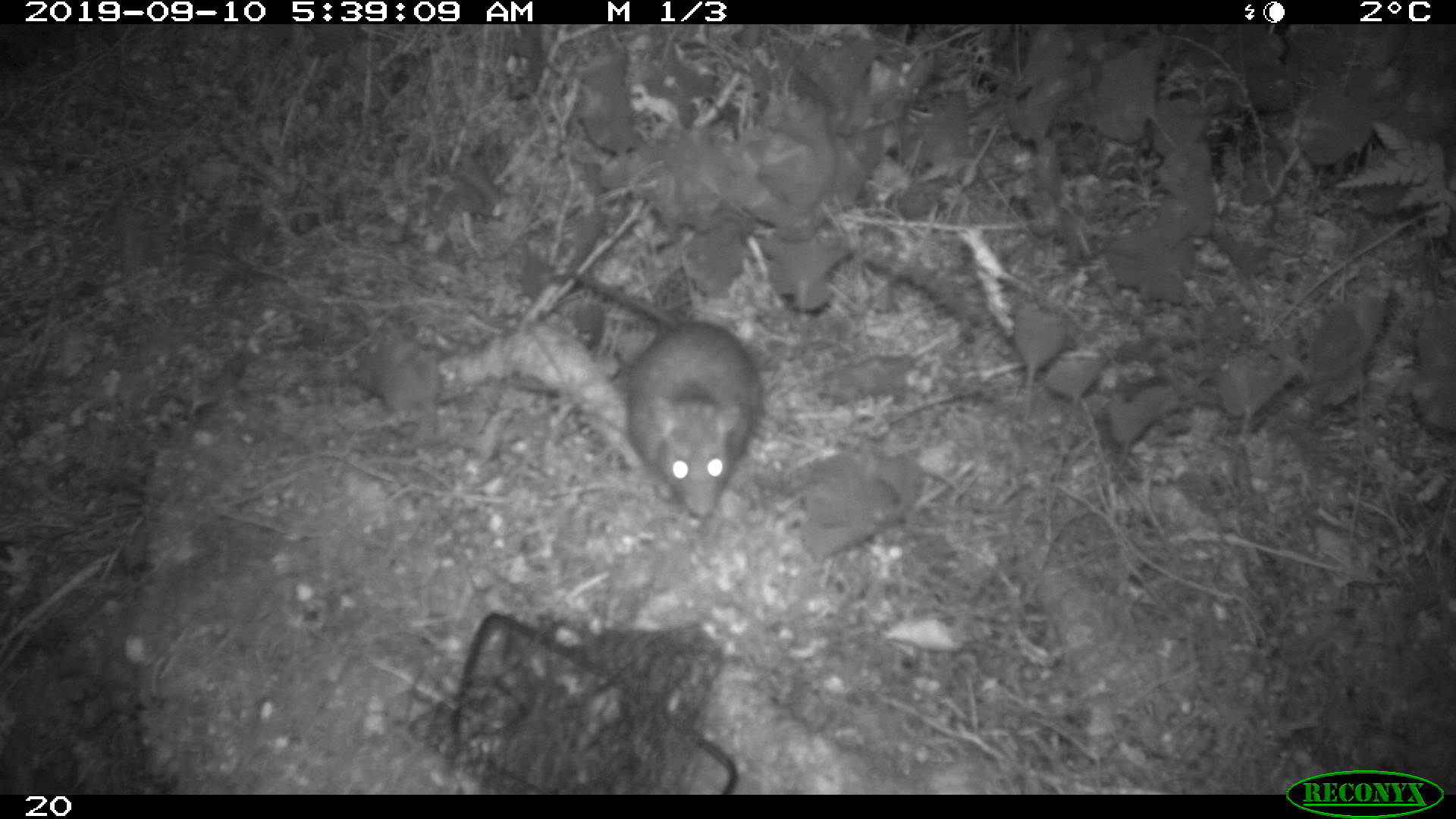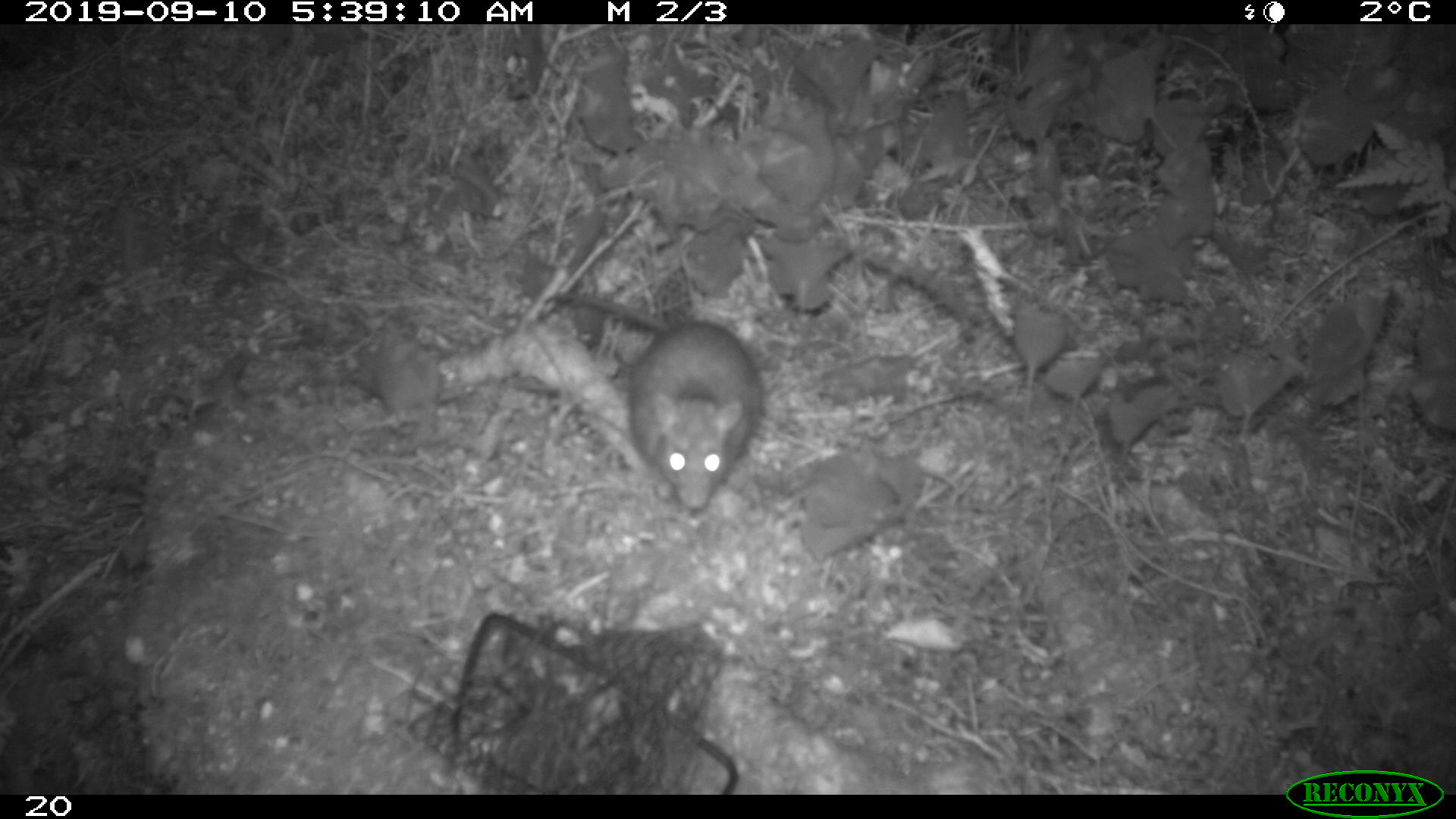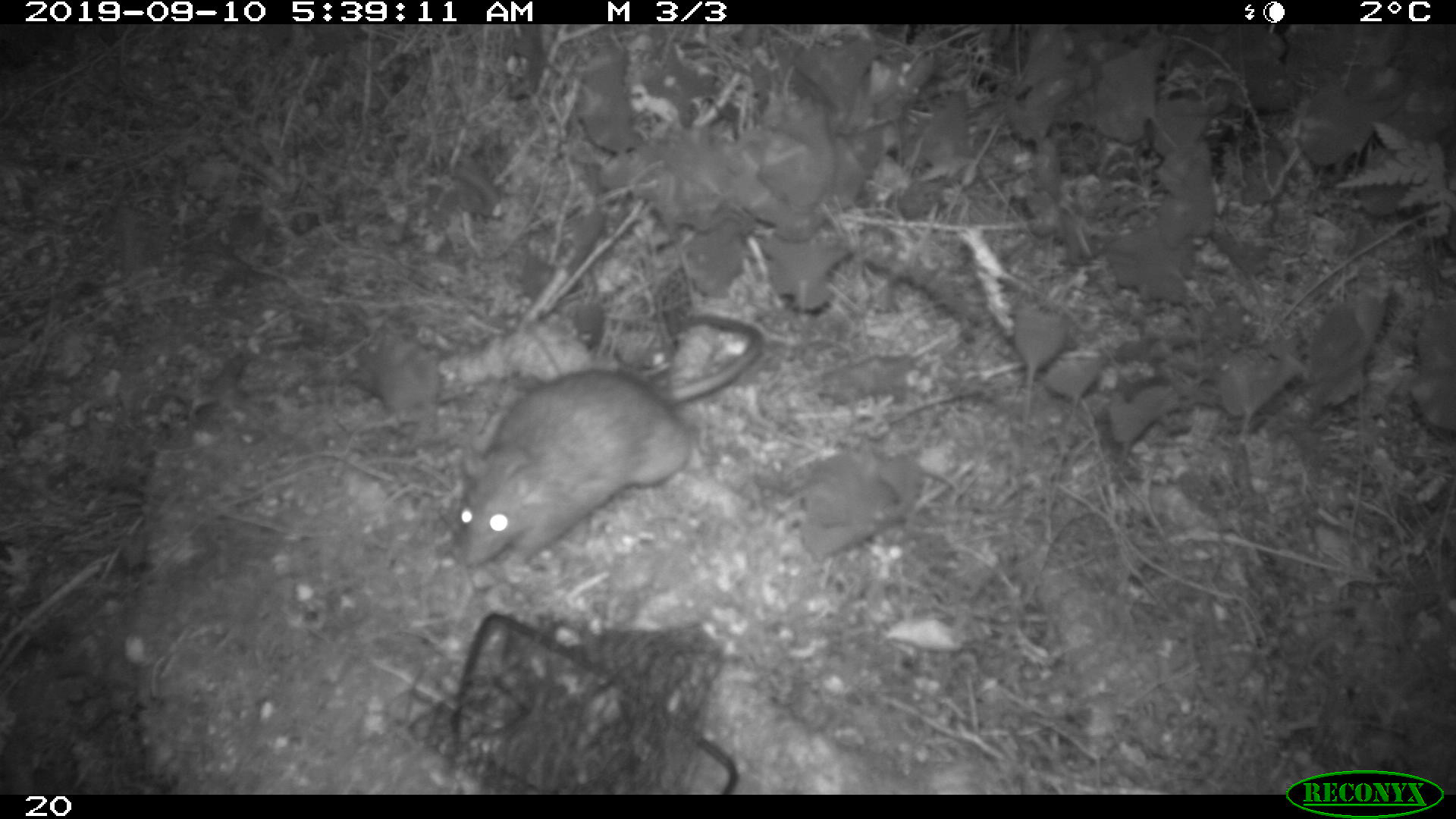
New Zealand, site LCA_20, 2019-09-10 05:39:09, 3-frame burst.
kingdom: Animalia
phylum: Chordata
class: Mammalia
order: Rodentia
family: Muridae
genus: Rattus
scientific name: Rattus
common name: rat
Rat (Rattus).